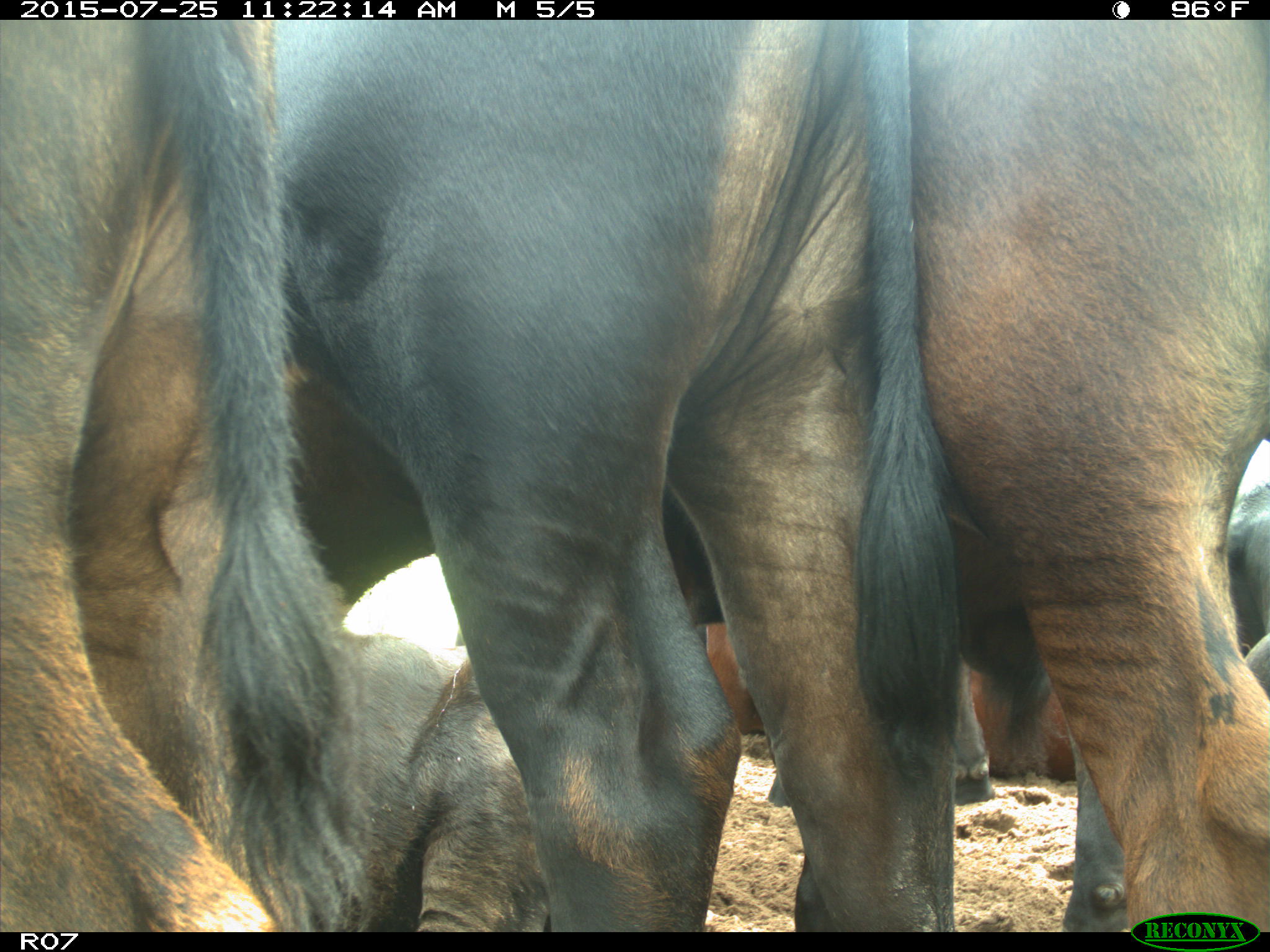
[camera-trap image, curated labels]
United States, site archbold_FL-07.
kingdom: Animalia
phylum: Chordata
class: Mammalia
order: Artiodactyla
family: Bovidae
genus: Bos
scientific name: Bos taurus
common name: domestic cow